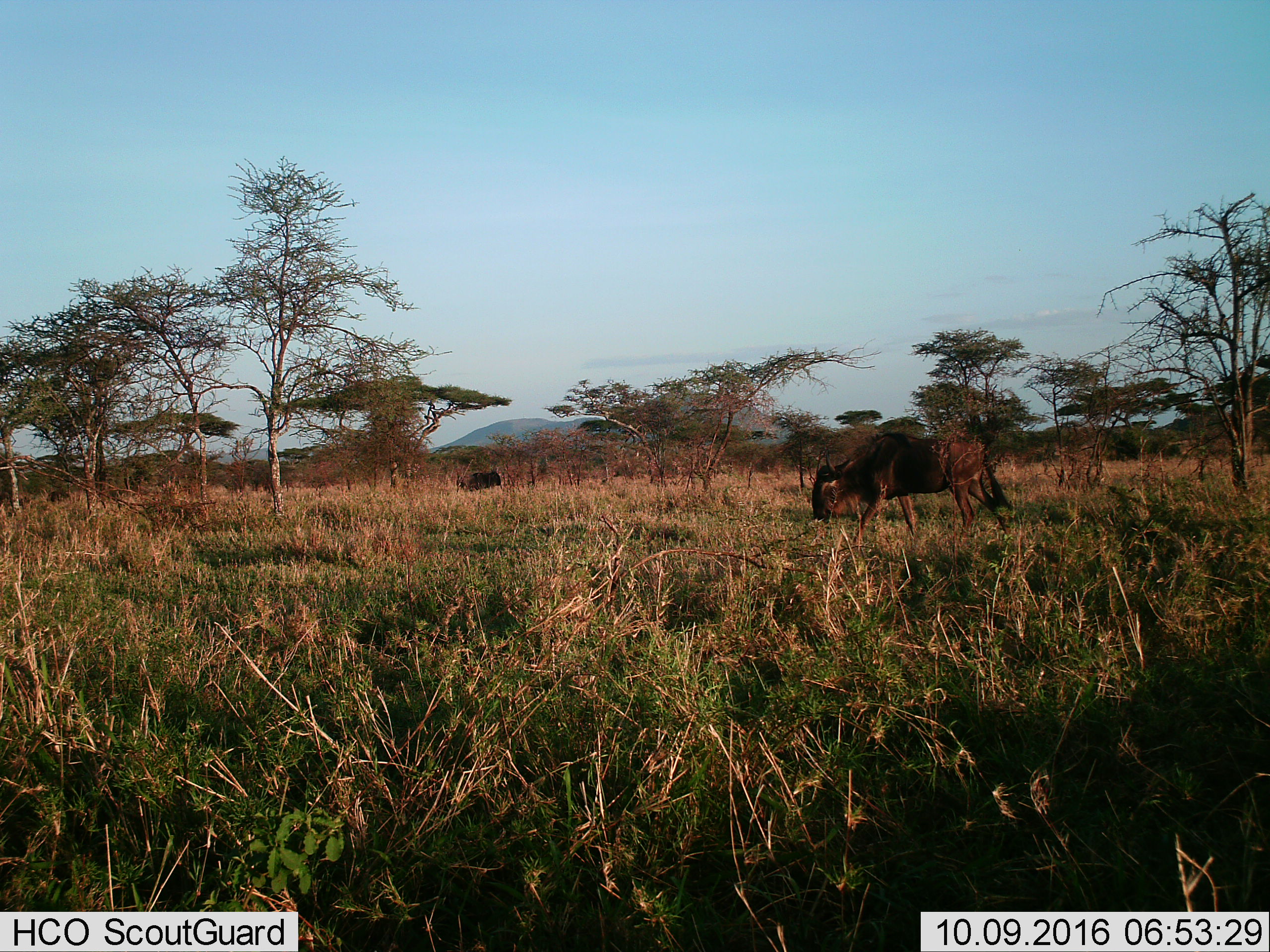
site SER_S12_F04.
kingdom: Animalia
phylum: Chordata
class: Mammalia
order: Artiodactyla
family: Bovidae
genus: Connochaetes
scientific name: Connochaetes taurinus taurinus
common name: blue wildebeest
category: wildebeestblue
Wildebeestblue (blue wildebeest) (Connochaetes taurinus taurinus), count 1. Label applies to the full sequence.